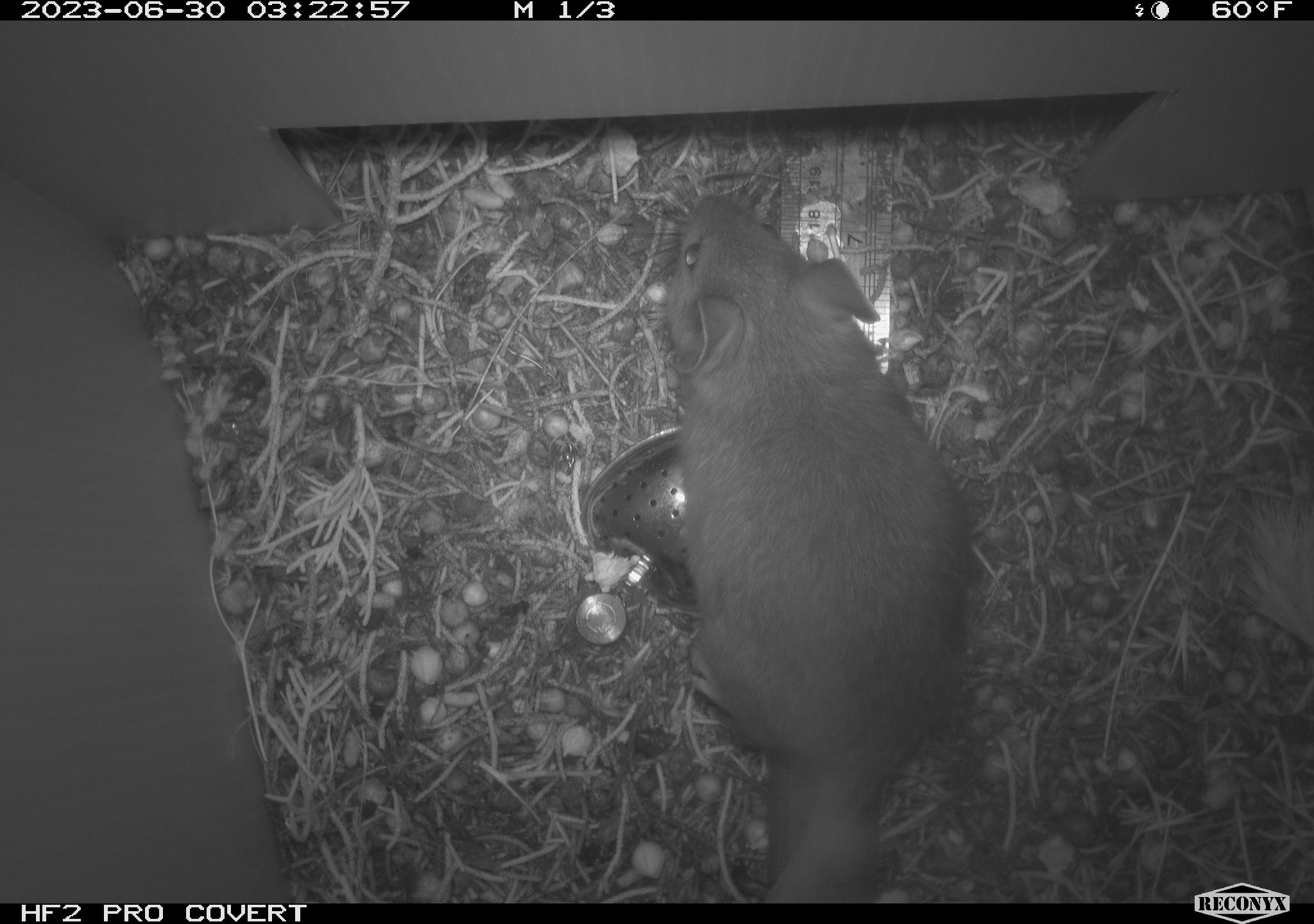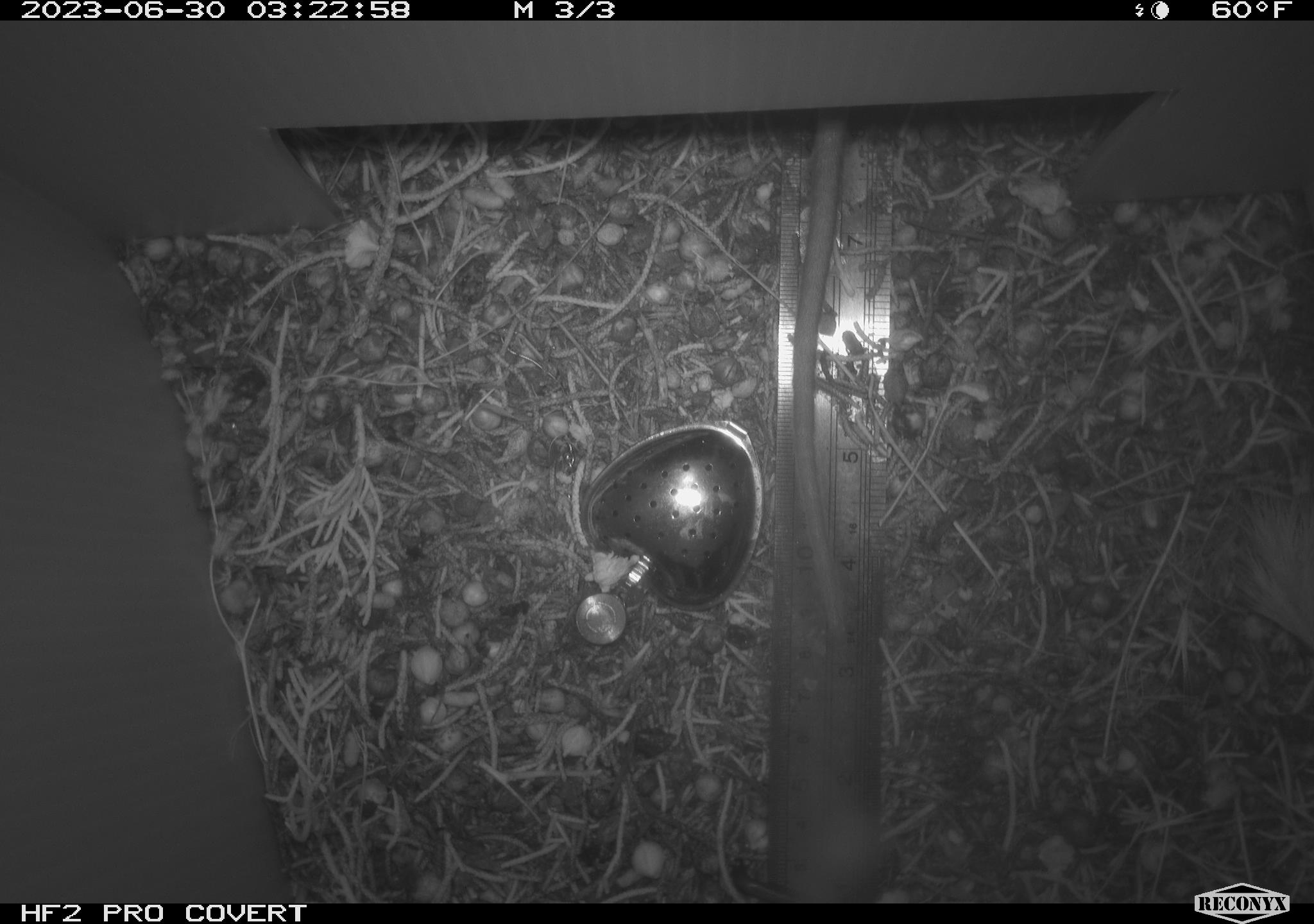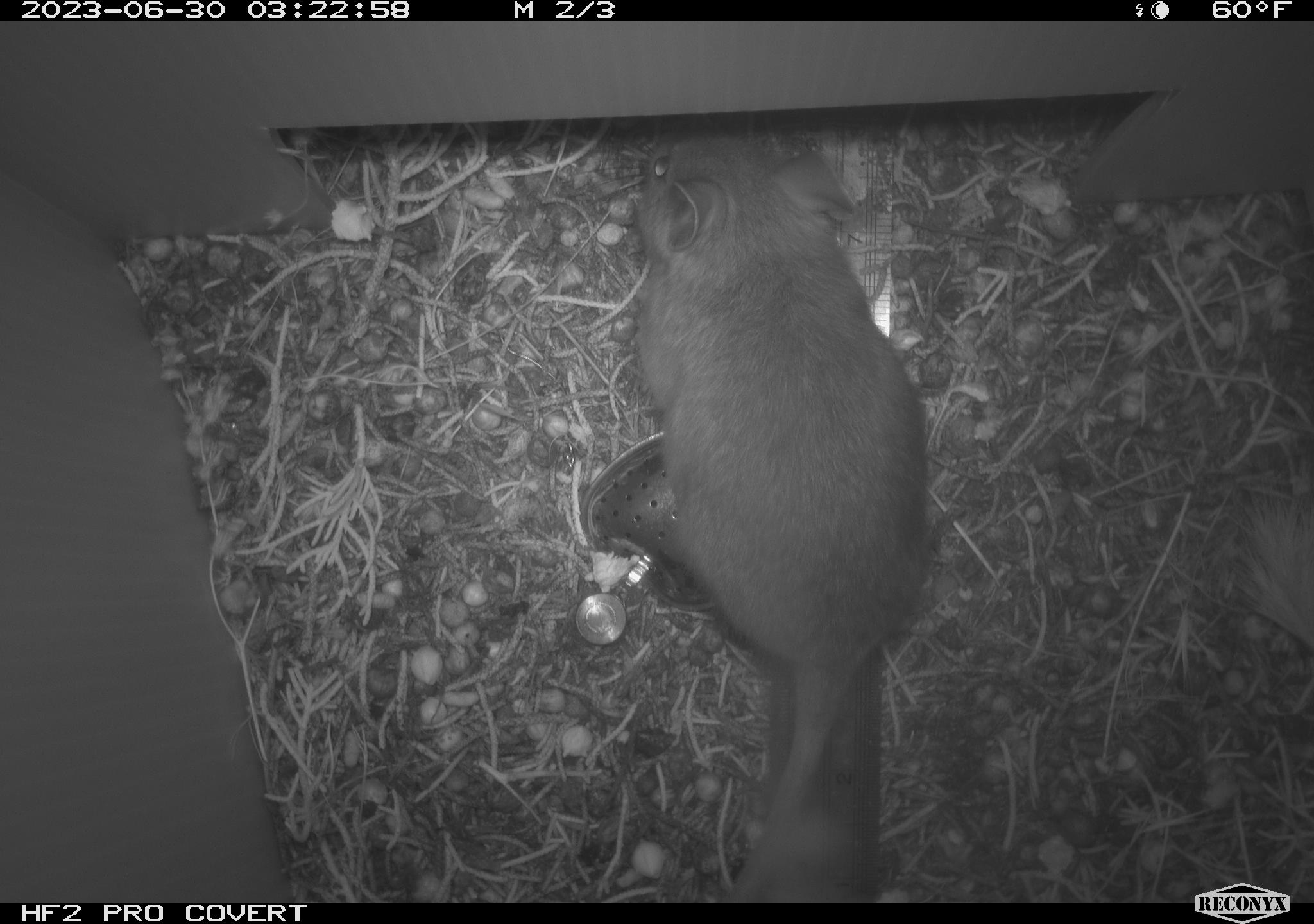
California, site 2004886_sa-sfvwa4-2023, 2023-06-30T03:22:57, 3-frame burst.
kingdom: Animalia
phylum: Chordata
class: Mammalia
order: Rodentia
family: Cricetidae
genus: Neotoma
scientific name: Neotoma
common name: pack rat or woodrat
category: neotoma species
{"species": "neotoma species (pack rat or woodrat) (Neotoma)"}